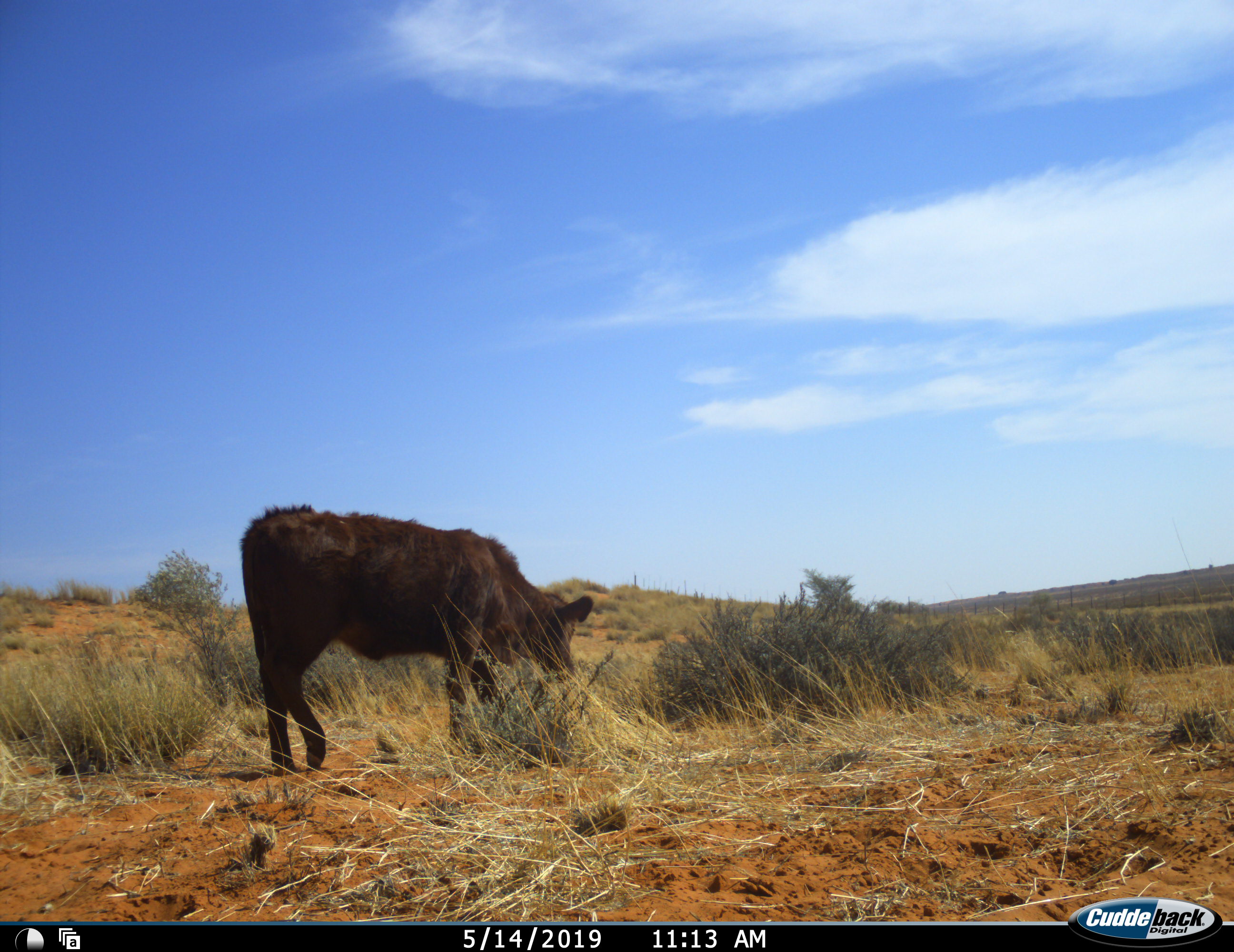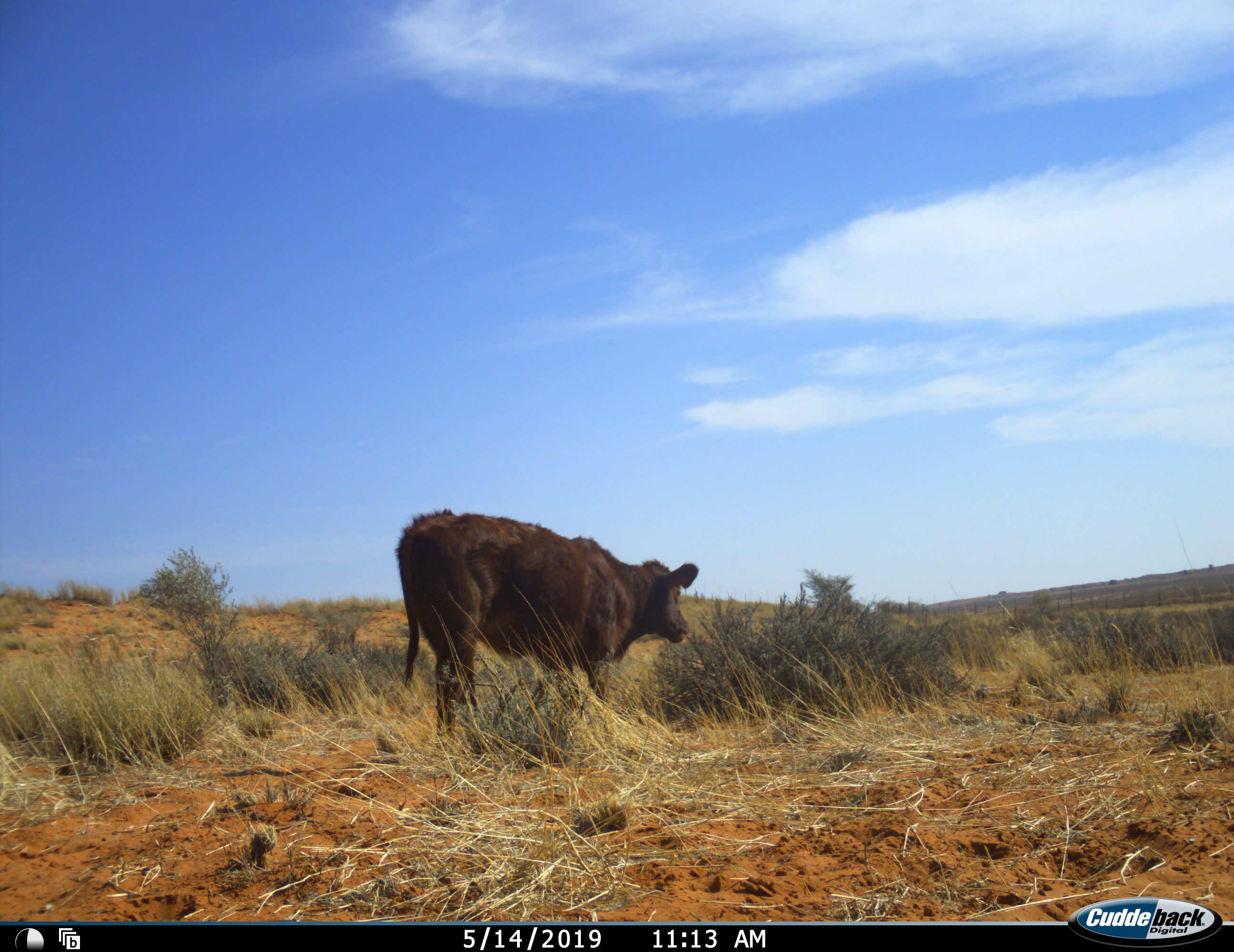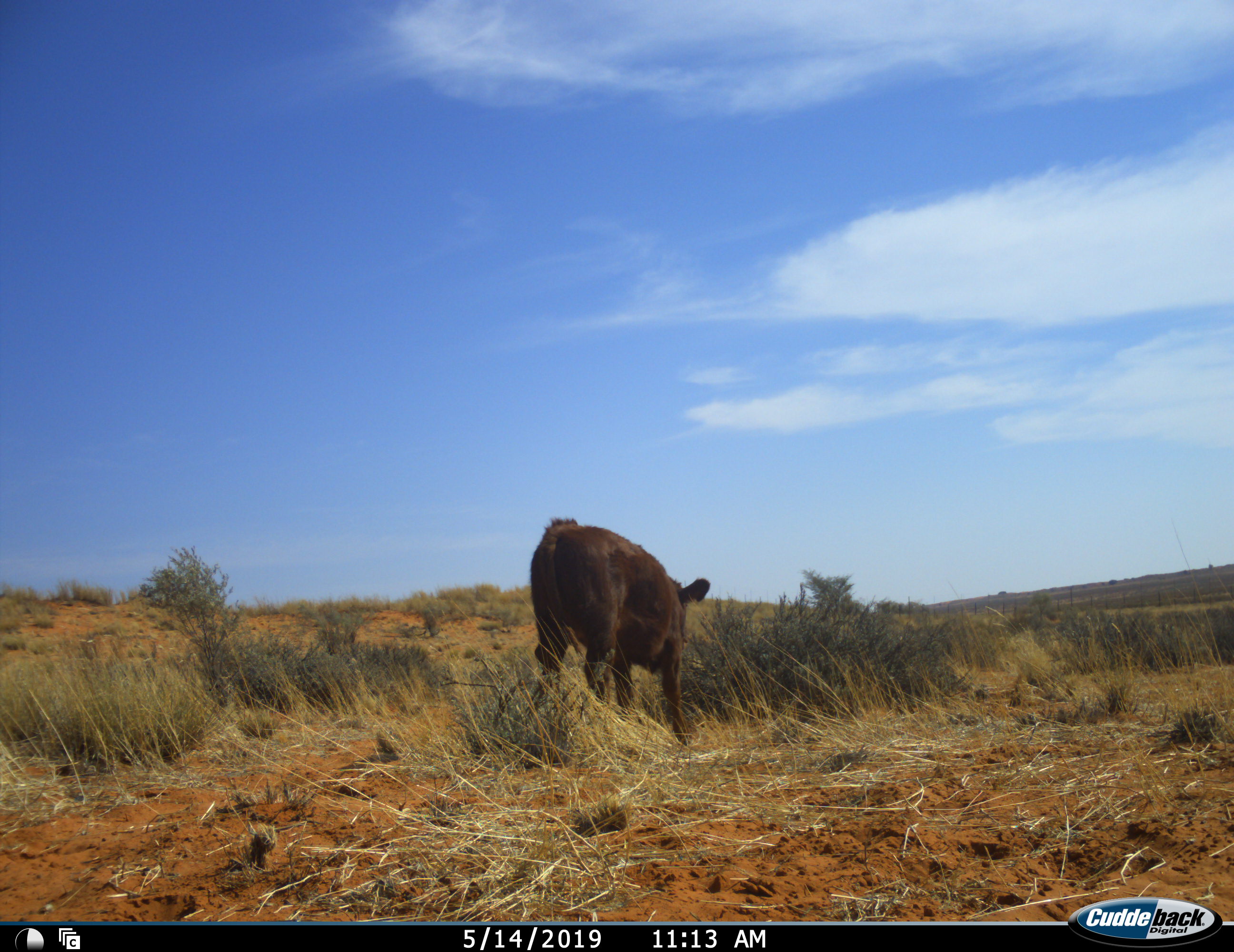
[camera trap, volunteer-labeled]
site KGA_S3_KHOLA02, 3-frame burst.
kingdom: Animalia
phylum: Chordata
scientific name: Vertebrata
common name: domestic animal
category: domesticanimal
Domesticanimal (domestic animal) (Vertebrata), count 1. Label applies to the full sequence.